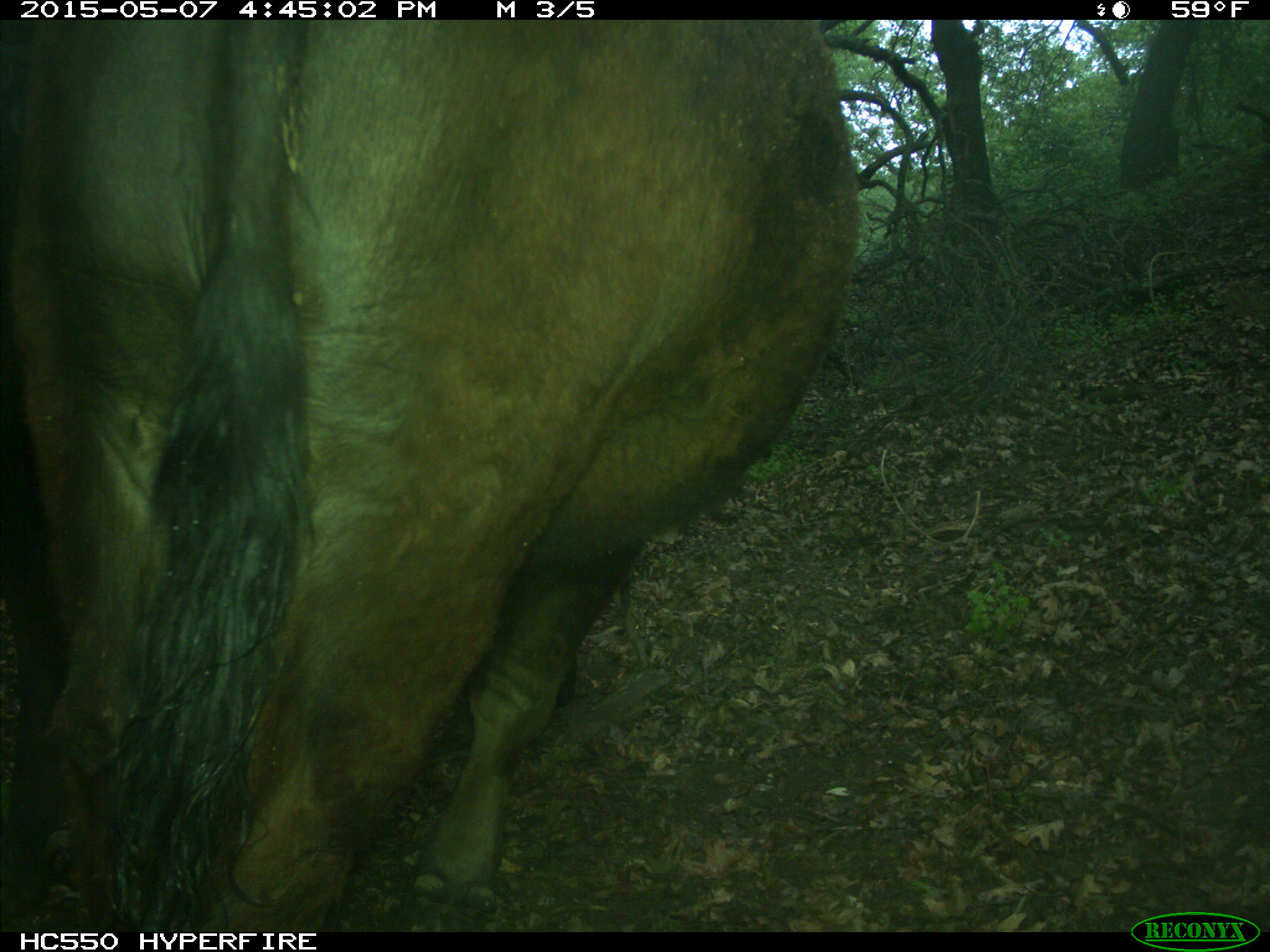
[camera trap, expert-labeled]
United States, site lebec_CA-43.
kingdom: Animalia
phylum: Chordata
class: Mammalia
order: Artiodactyla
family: Bovidae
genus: Bos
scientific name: Bos taurus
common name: domestic cow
Bos taurus (domestic cow).